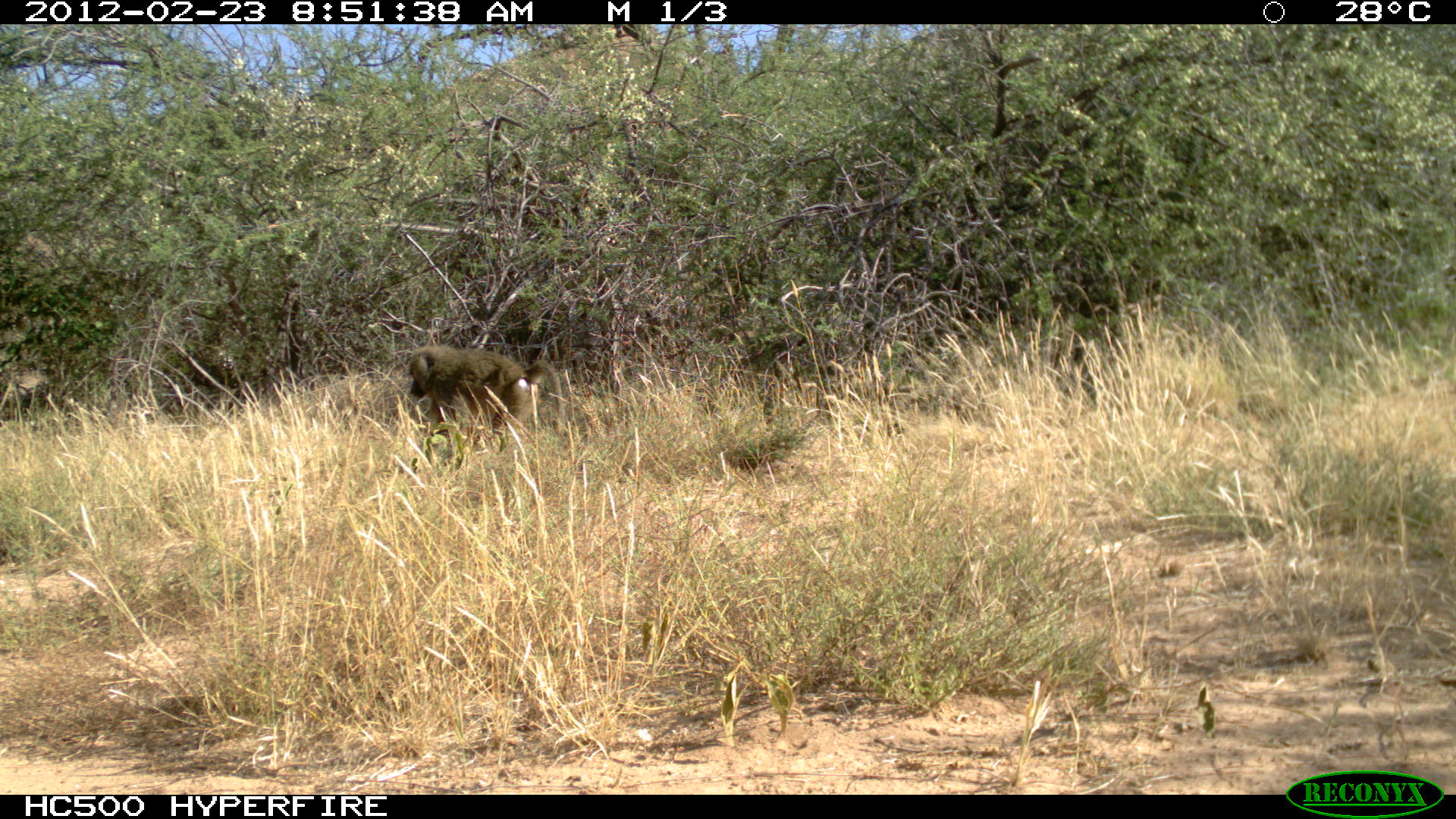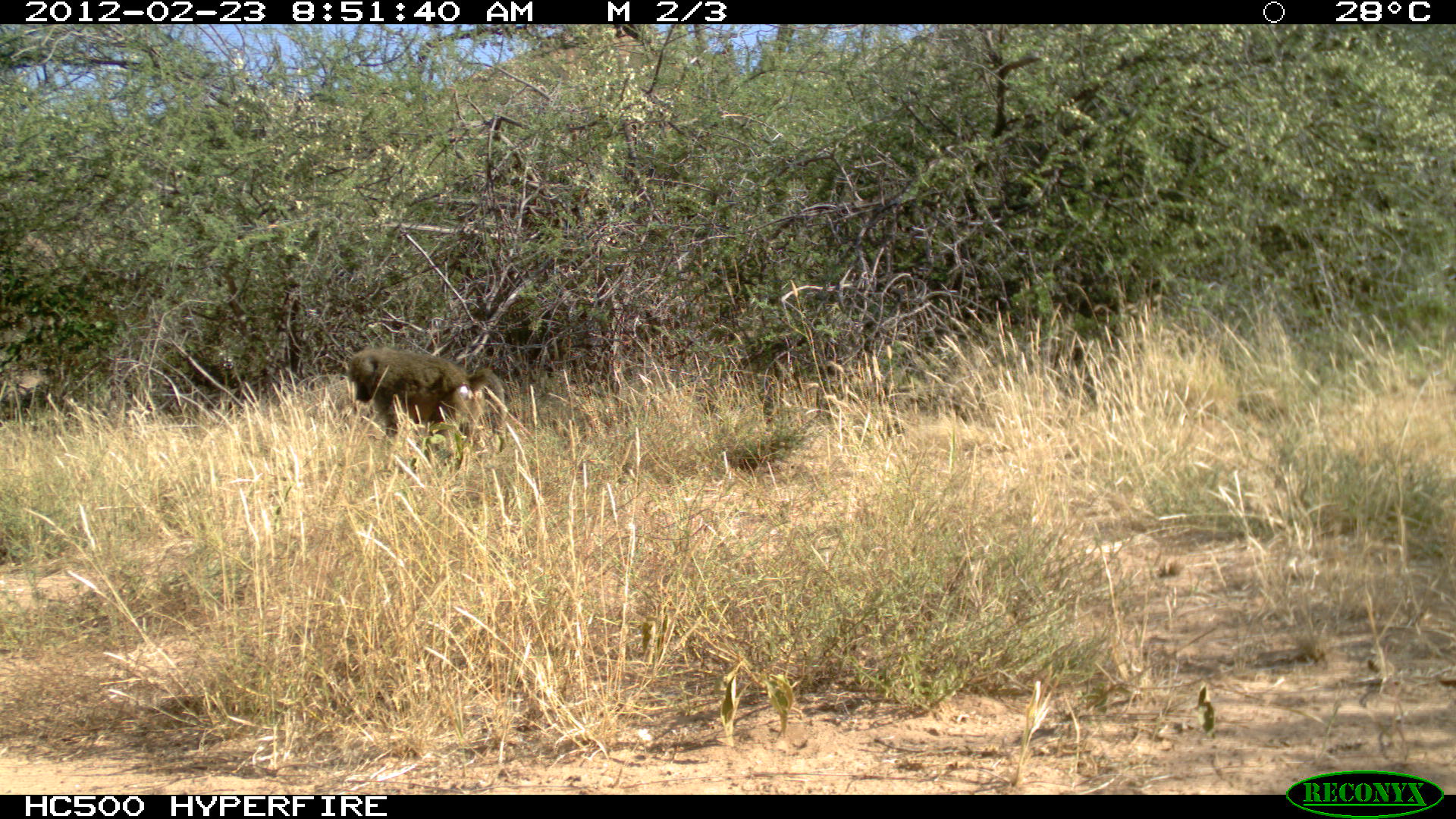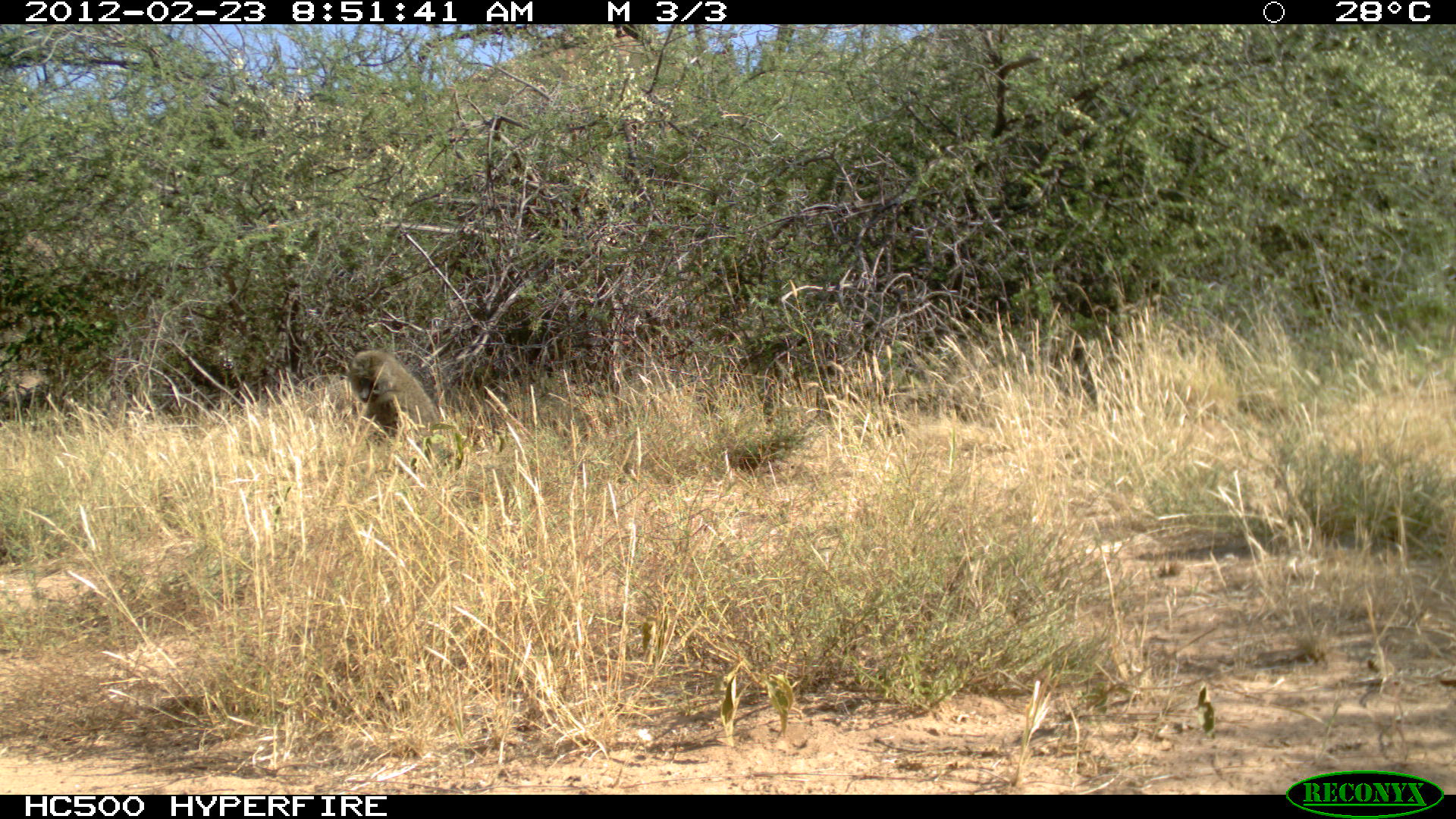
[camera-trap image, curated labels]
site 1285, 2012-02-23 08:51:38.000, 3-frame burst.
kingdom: Animalia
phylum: Chordata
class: Mammalia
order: Primates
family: Cercopithecidae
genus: Papio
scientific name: Papio anubis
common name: olive baboon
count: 1